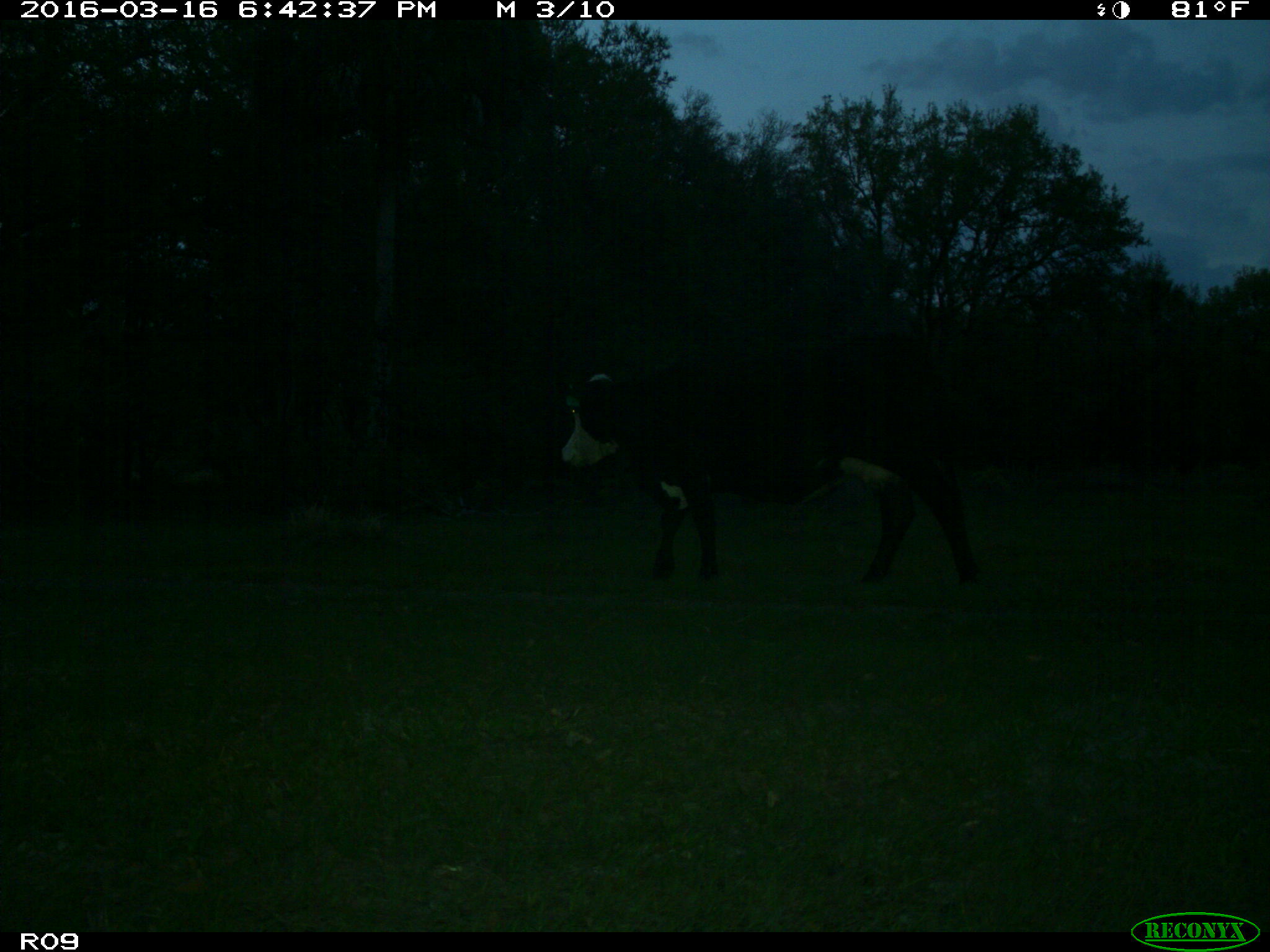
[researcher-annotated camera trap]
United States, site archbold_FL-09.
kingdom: Animalia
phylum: Chordata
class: Mammalia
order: Artiodactyla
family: Bovidae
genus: Bos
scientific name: Bos taurus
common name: domestic cow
Bos taurus (domestic cow).